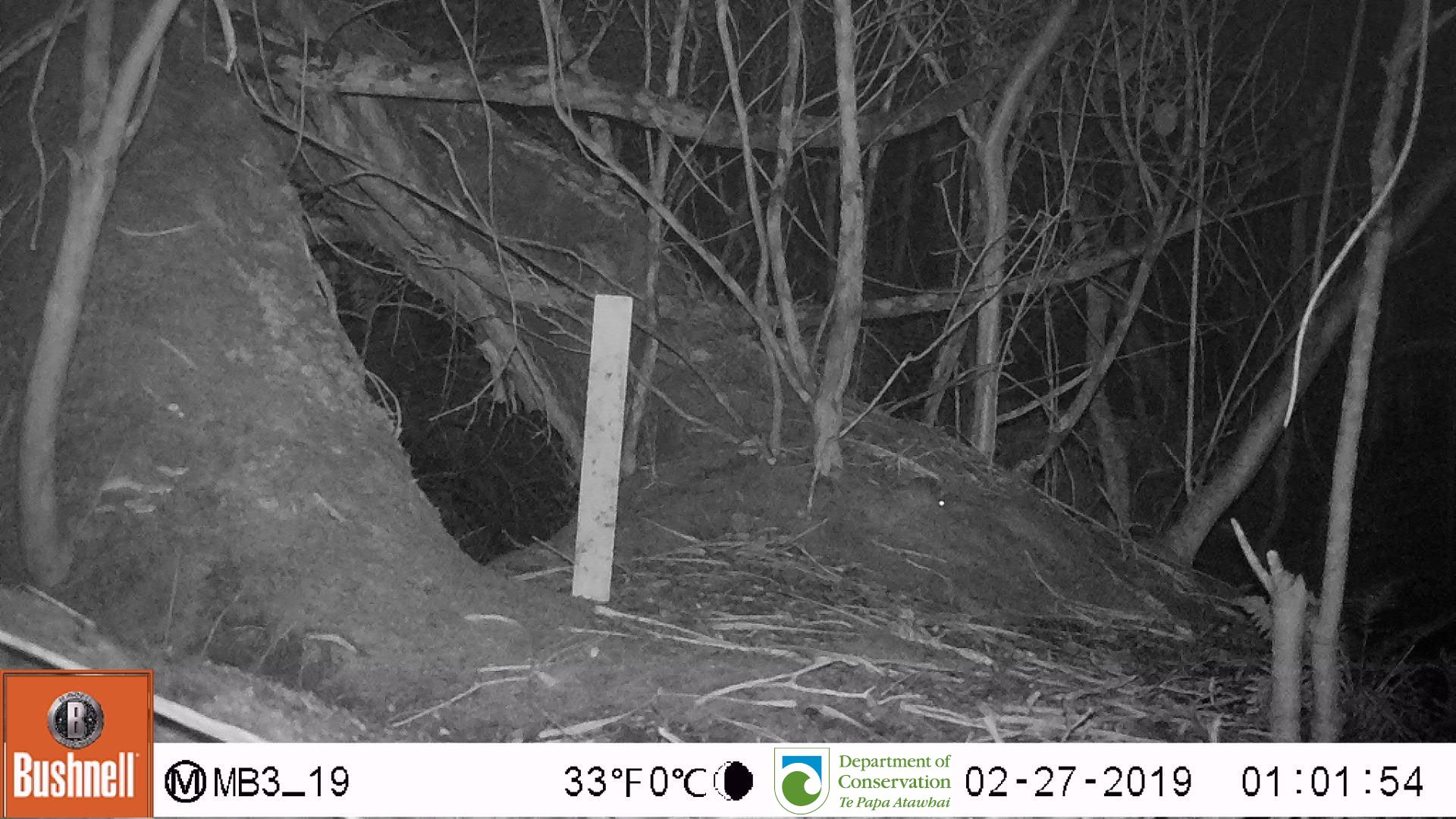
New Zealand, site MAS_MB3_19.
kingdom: Animalia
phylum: Chordata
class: Mammalia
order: Rodentia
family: Muridae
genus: Mus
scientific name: Mus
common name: mouse